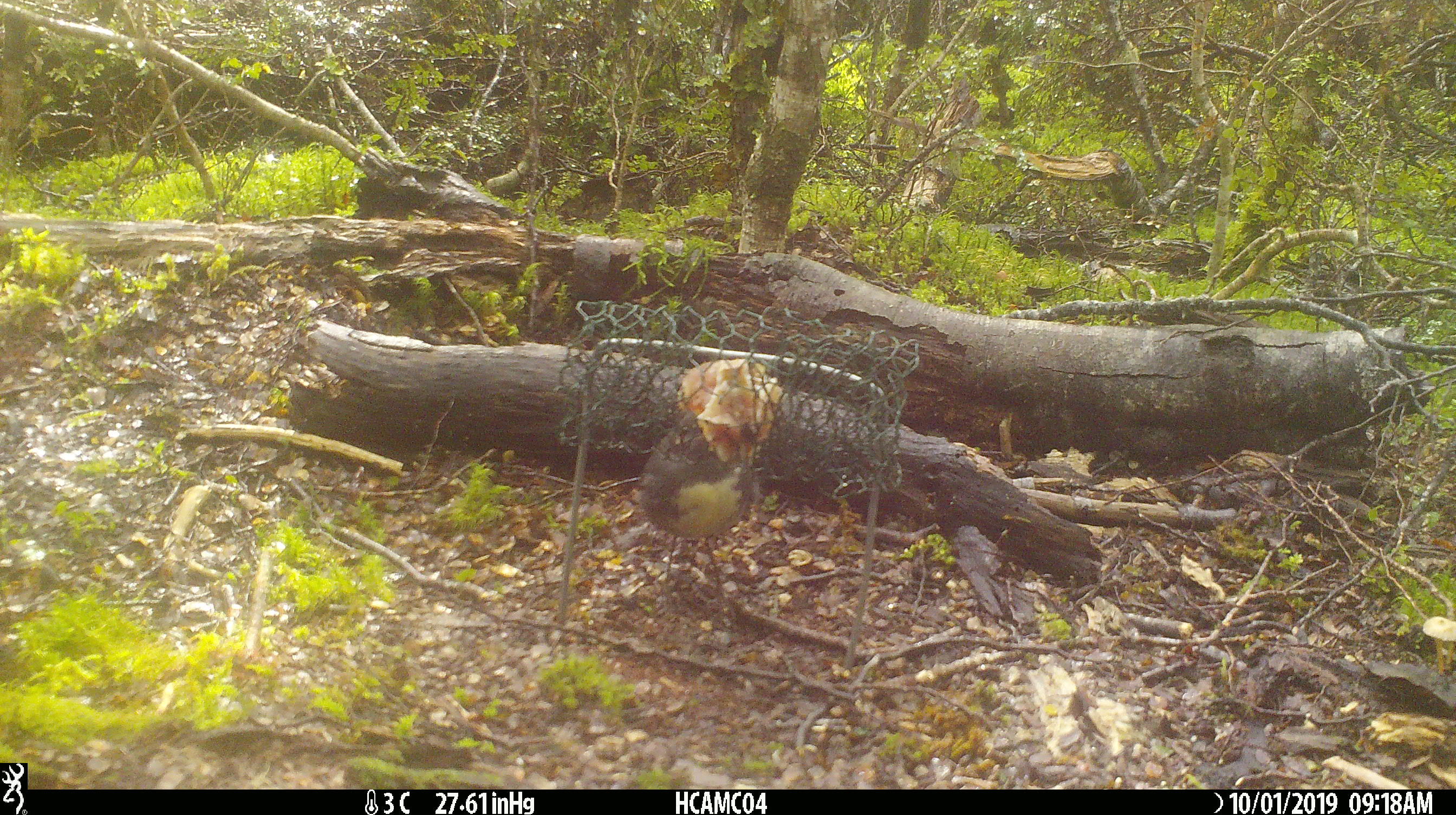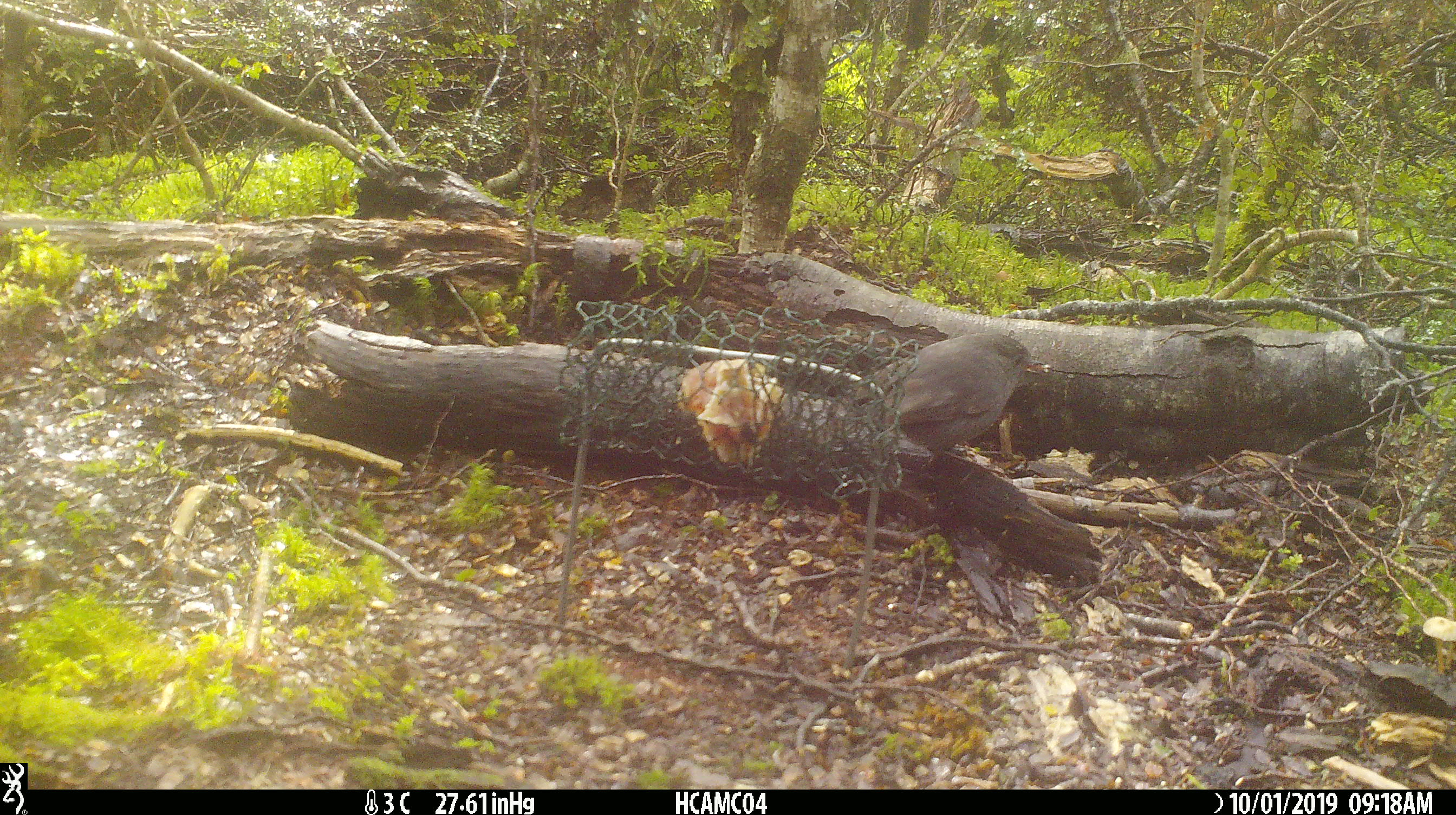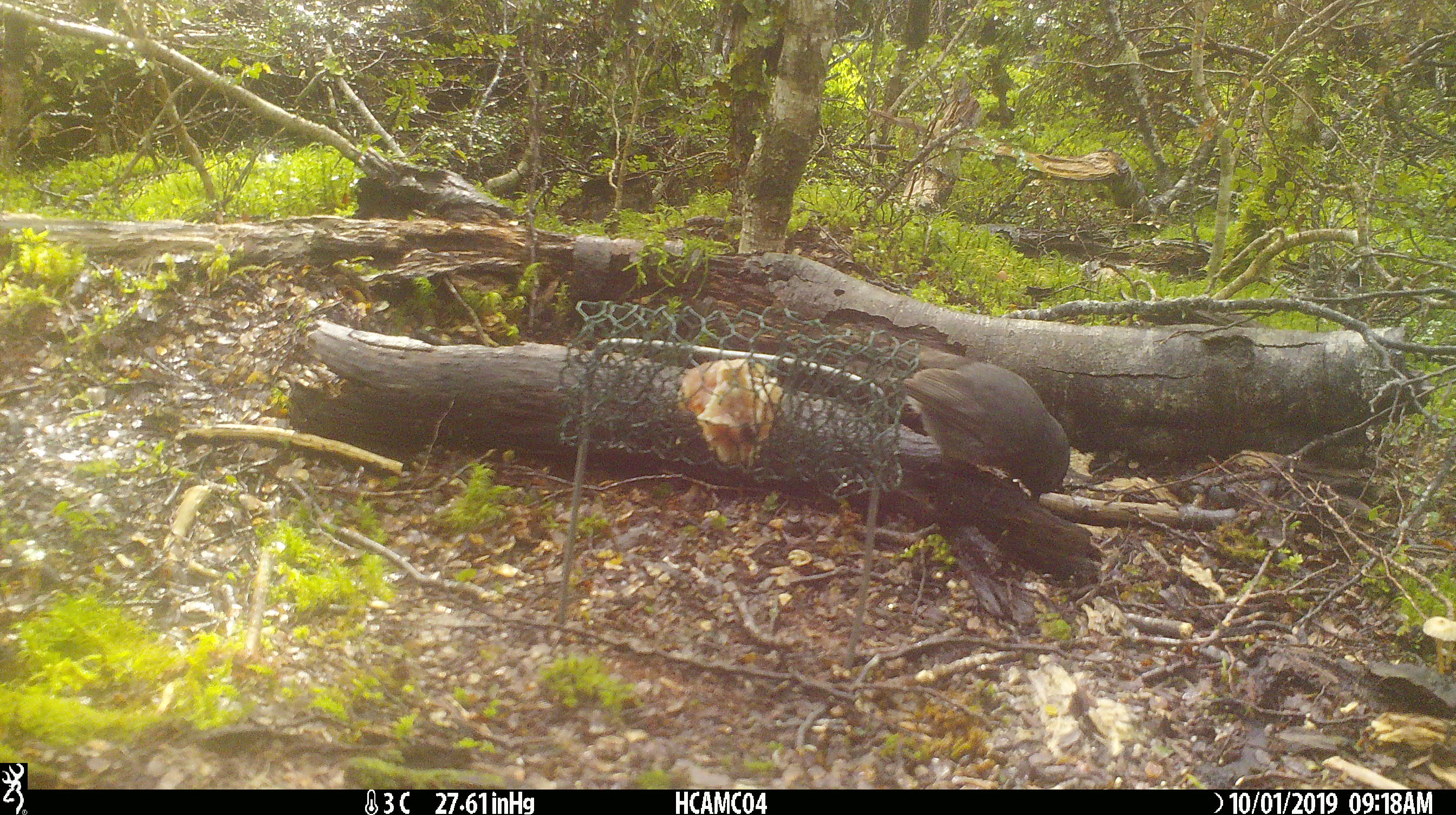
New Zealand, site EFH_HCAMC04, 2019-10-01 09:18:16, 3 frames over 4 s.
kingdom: Animalia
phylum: Chordata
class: Aves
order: Passeriformes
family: Petroicidae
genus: Petroica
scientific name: Petroica australis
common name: new zealand robin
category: robin